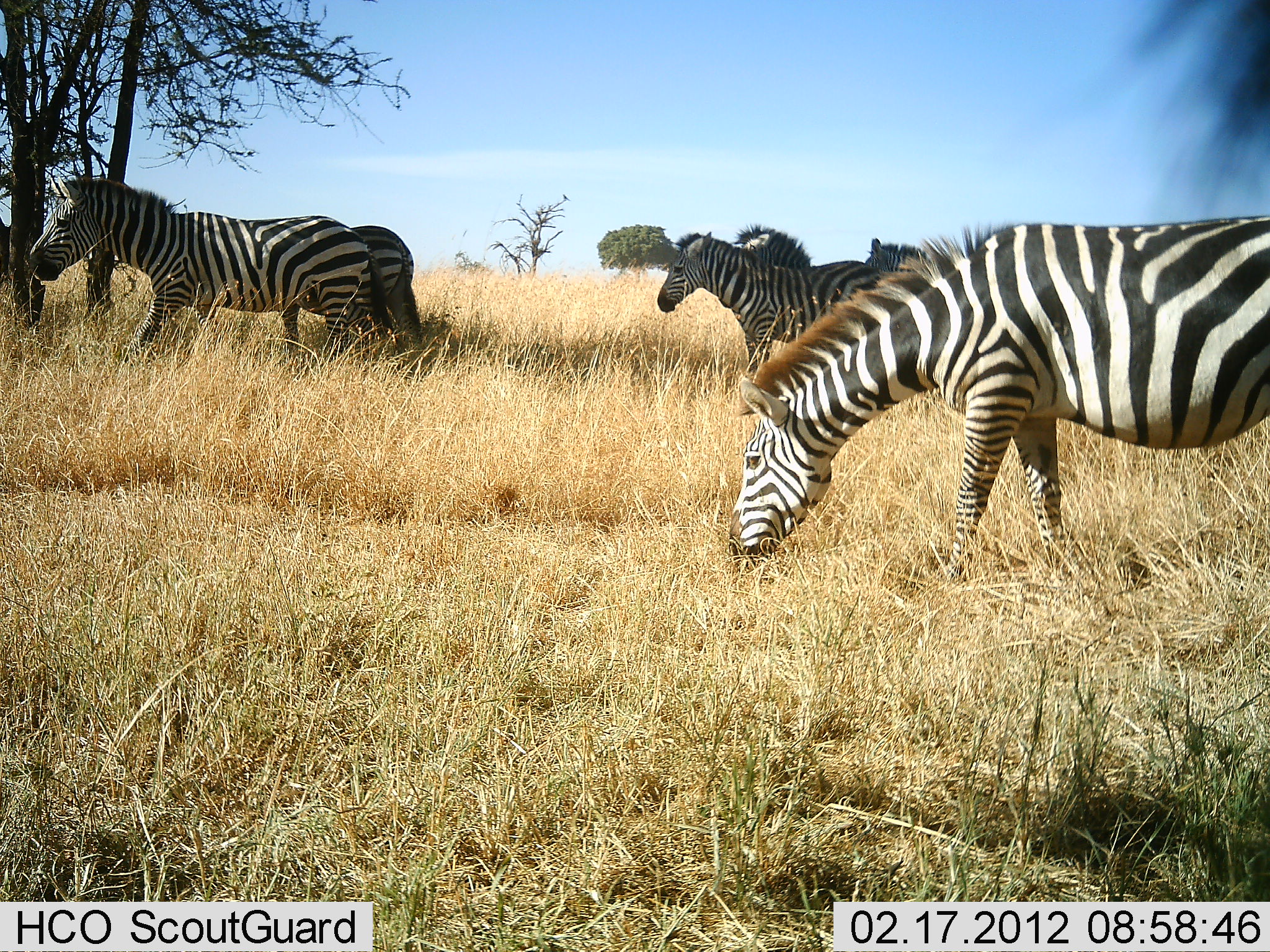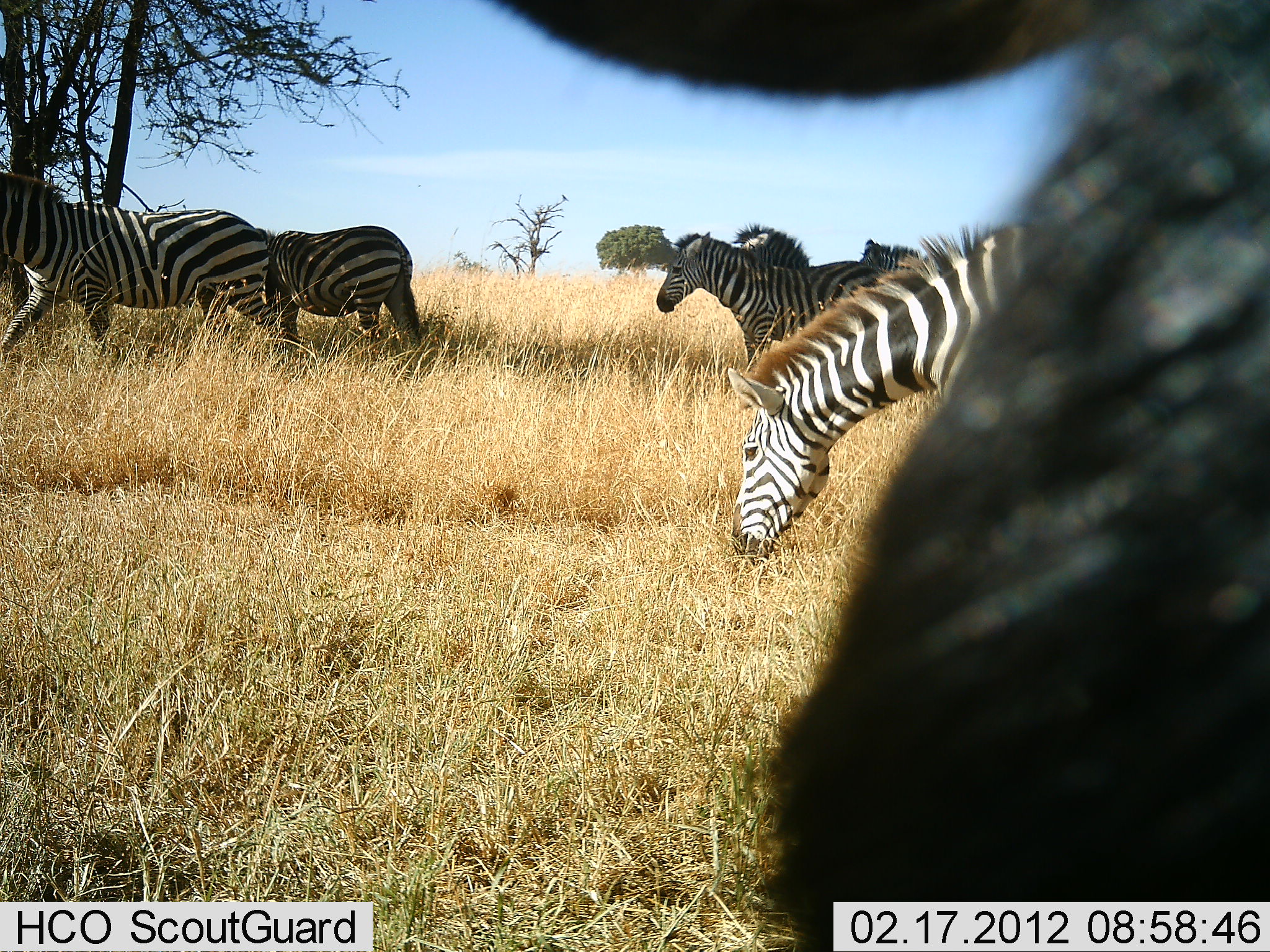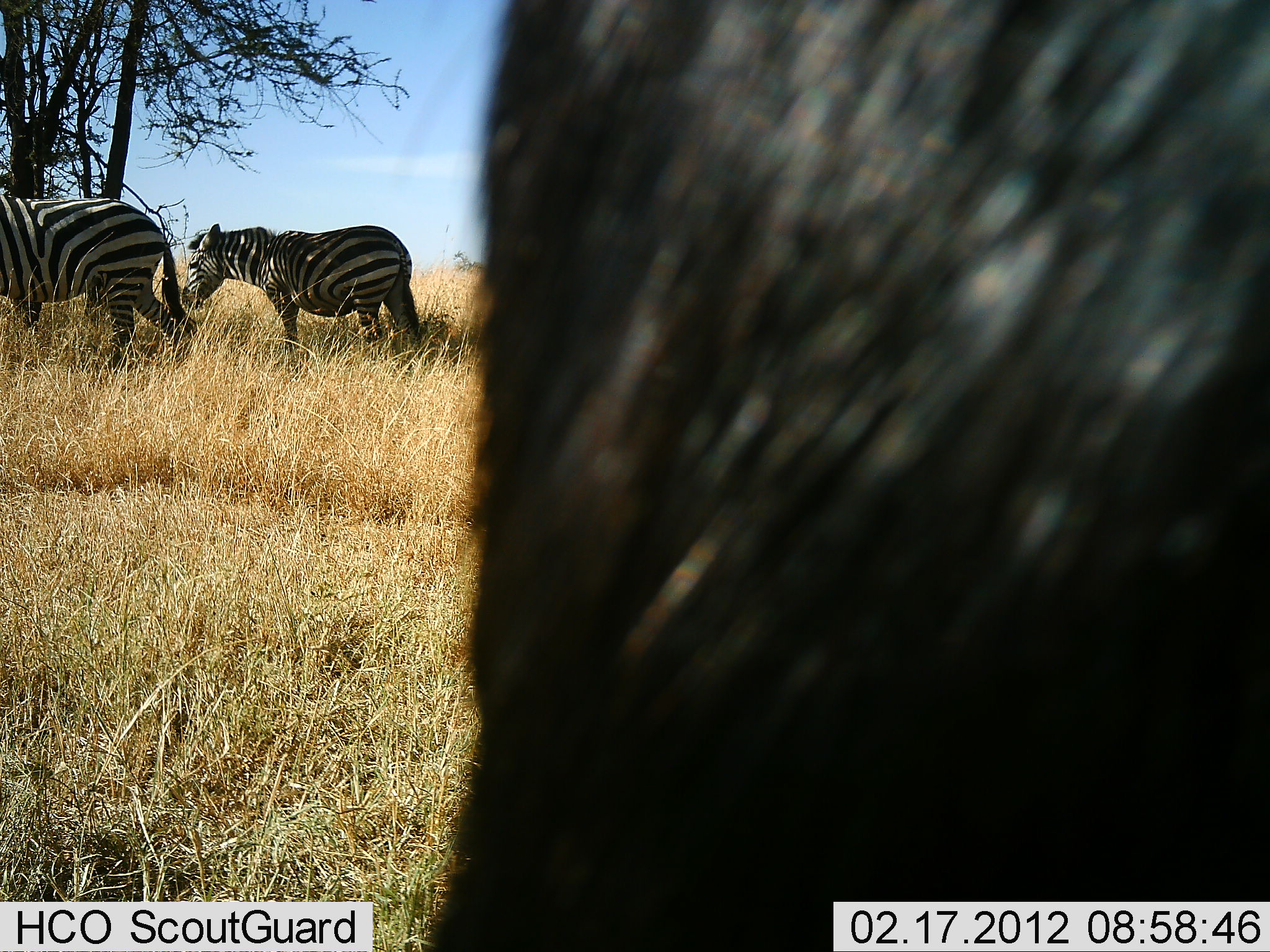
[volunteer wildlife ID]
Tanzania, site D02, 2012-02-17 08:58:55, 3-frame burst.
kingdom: Animalia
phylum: Chordata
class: Mammalia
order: Artiodactyla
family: Bovidae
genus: Connochaetes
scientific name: Connochaetes taurinus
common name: blue wildebeest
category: wildebeest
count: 1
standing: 33%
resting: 0%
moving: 67%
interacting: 0%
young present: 0%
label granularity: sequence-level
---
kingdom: Animalia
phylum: Chordata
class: Mammalia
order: Perissodactyla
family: Equidae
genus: Equus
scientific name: Equus quagga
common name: plains zebra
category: zebra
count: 6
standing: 72%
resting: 0%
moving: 56%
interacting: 0%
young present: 0%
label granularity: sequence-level